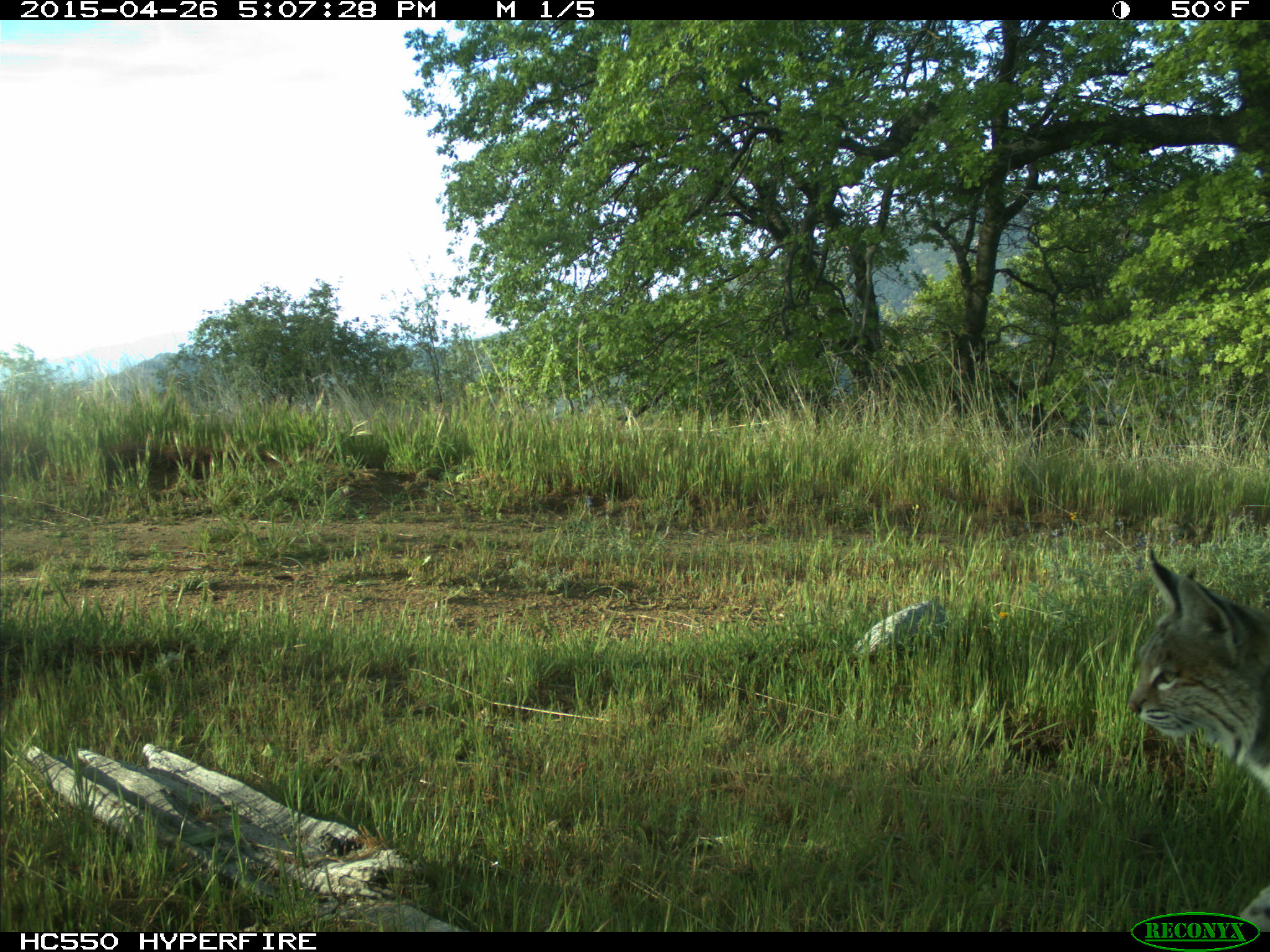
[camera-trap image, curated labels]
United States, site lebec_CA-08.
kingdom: Animalia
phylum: Chordata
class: Mammalia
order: Carnivora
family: Felidae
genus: Lynx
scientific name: Lynx rufus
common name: bobcat